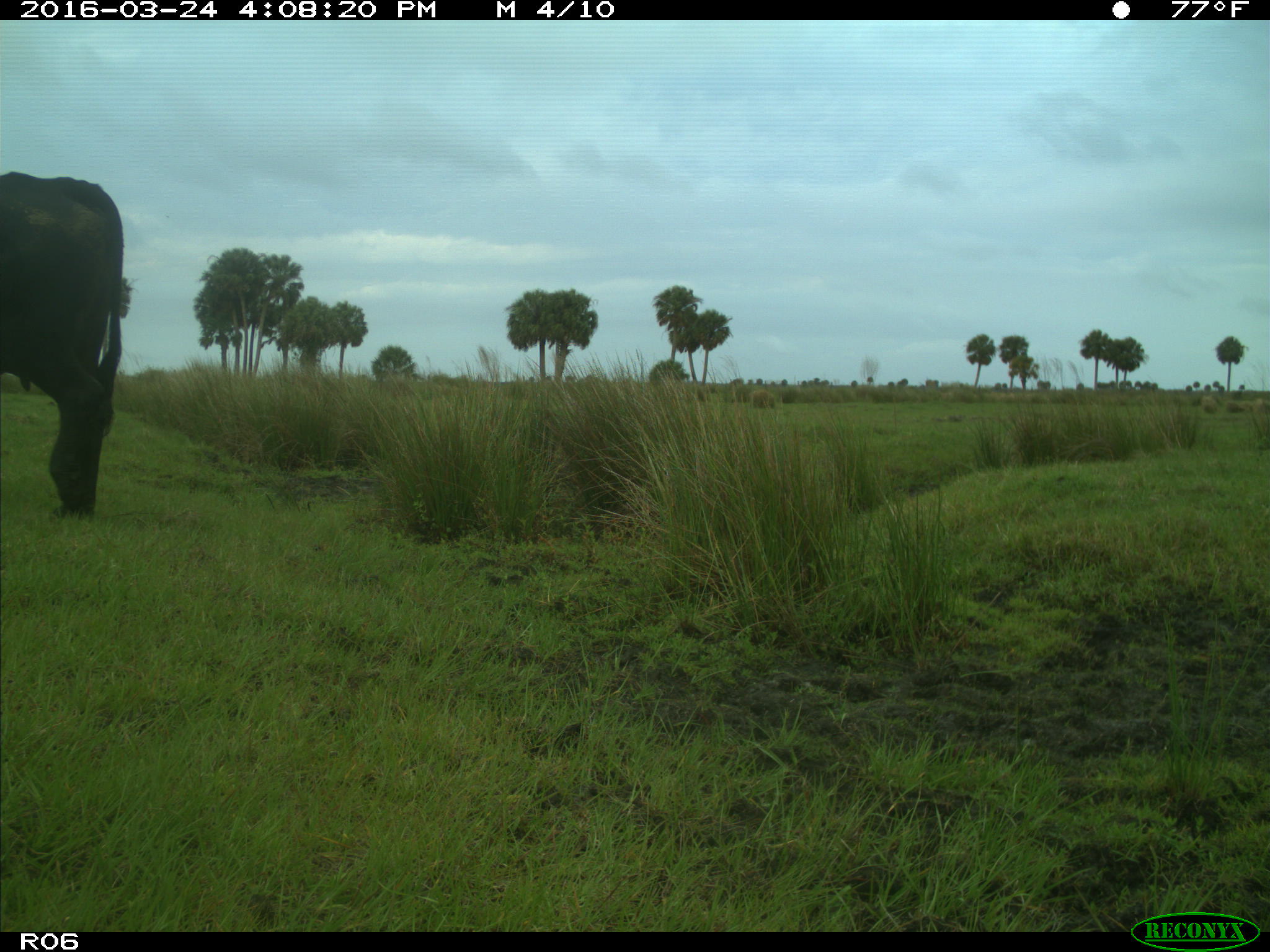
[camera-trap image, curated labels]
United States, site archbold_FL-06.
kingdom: Animalia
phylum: Chordata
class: Mammalia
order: Artiodactyla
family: Bovidae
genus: Bos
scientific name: Bos taurus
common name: domestic cow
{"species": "Bos taurus (domestic cow)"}